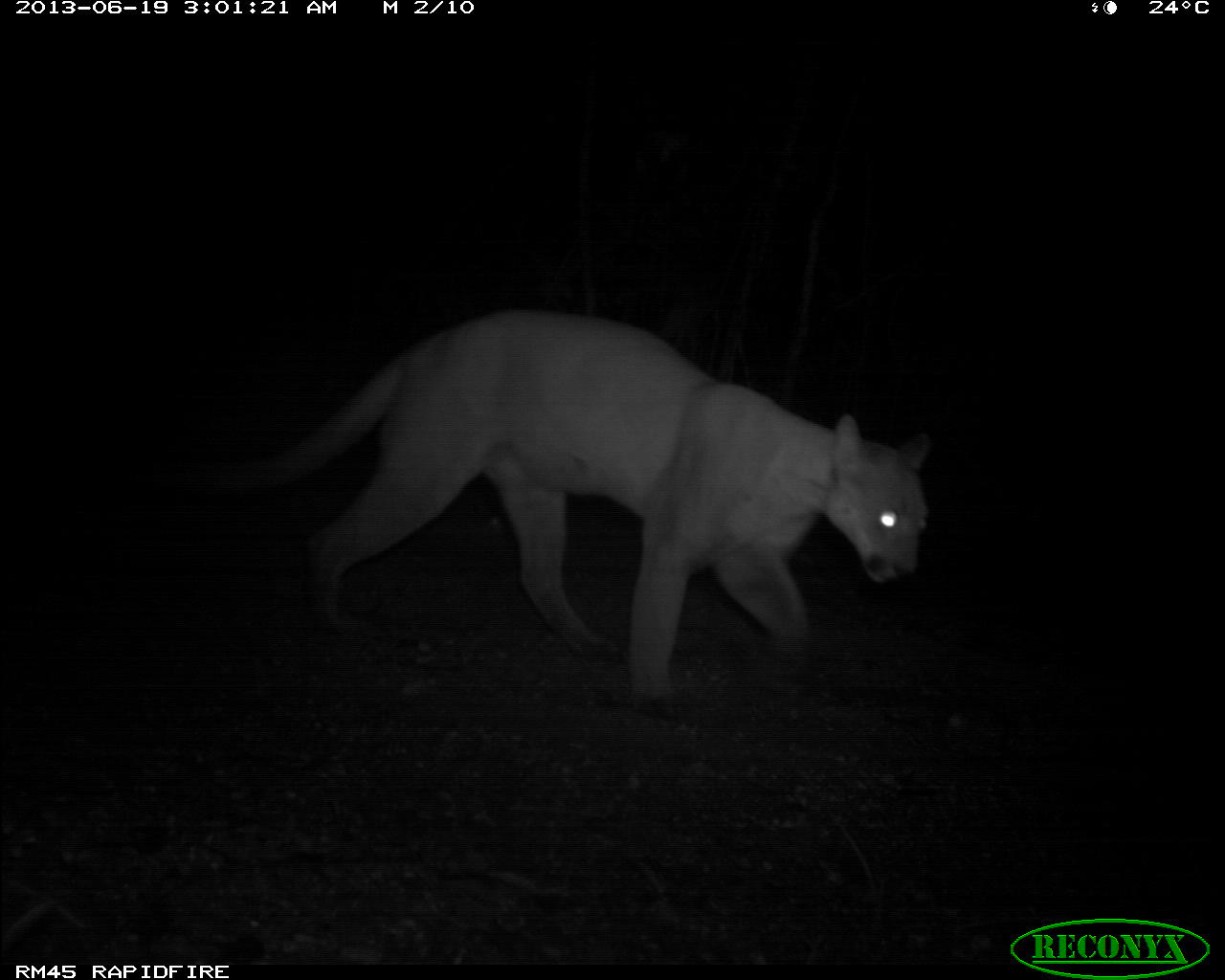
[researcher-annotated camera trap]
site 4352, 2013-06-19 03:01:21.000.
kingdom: Animalia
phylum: Chordata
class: Mammalia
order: Carnivora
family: Felidae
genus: Puma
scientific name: Puma concolor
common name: mountain lion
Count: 1.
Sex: male.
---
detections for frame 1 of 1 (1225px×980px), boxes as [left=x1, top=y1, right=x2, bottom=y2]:
puma concolor: [left=221, top=310, right=929, bottom=698]